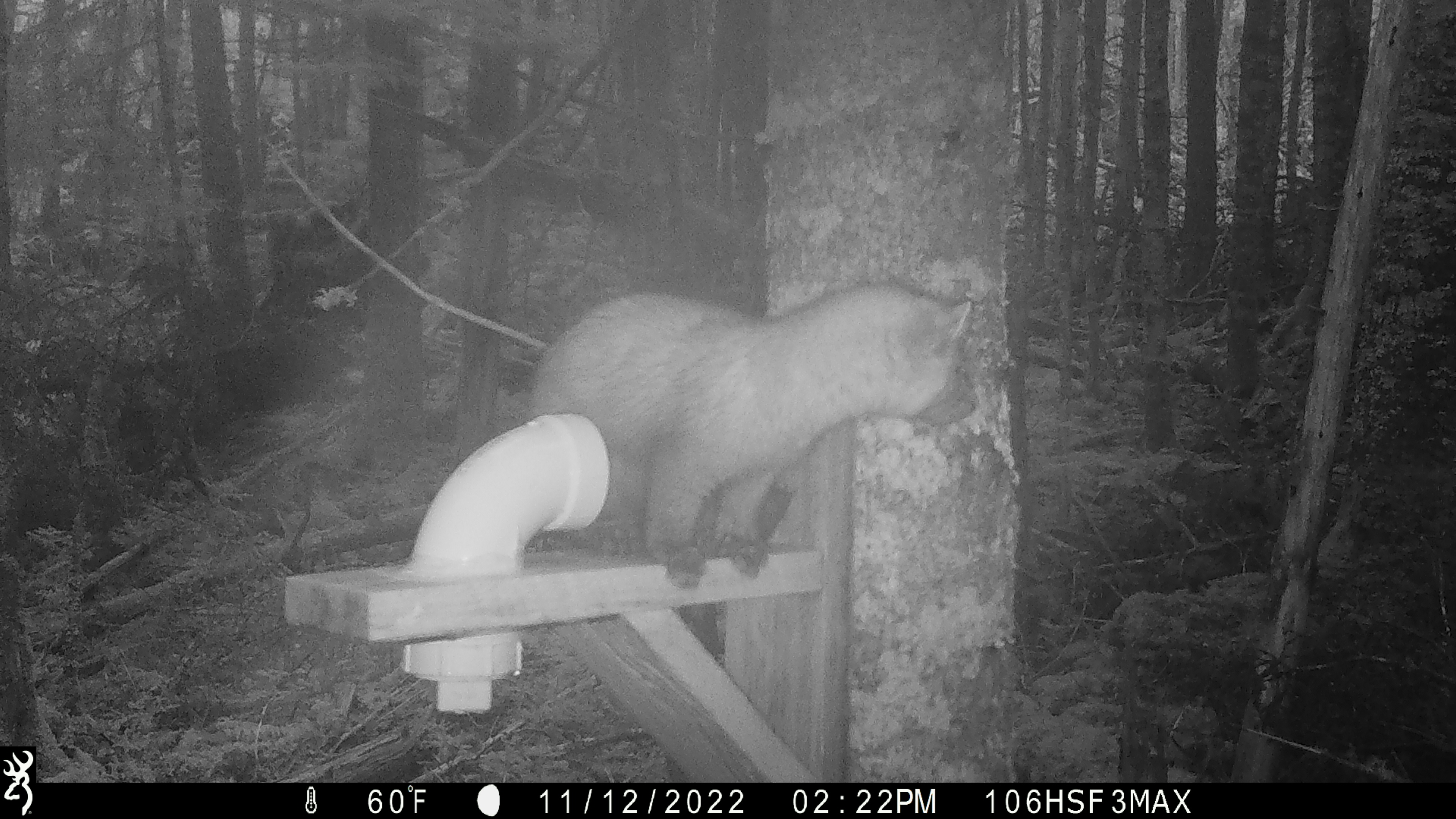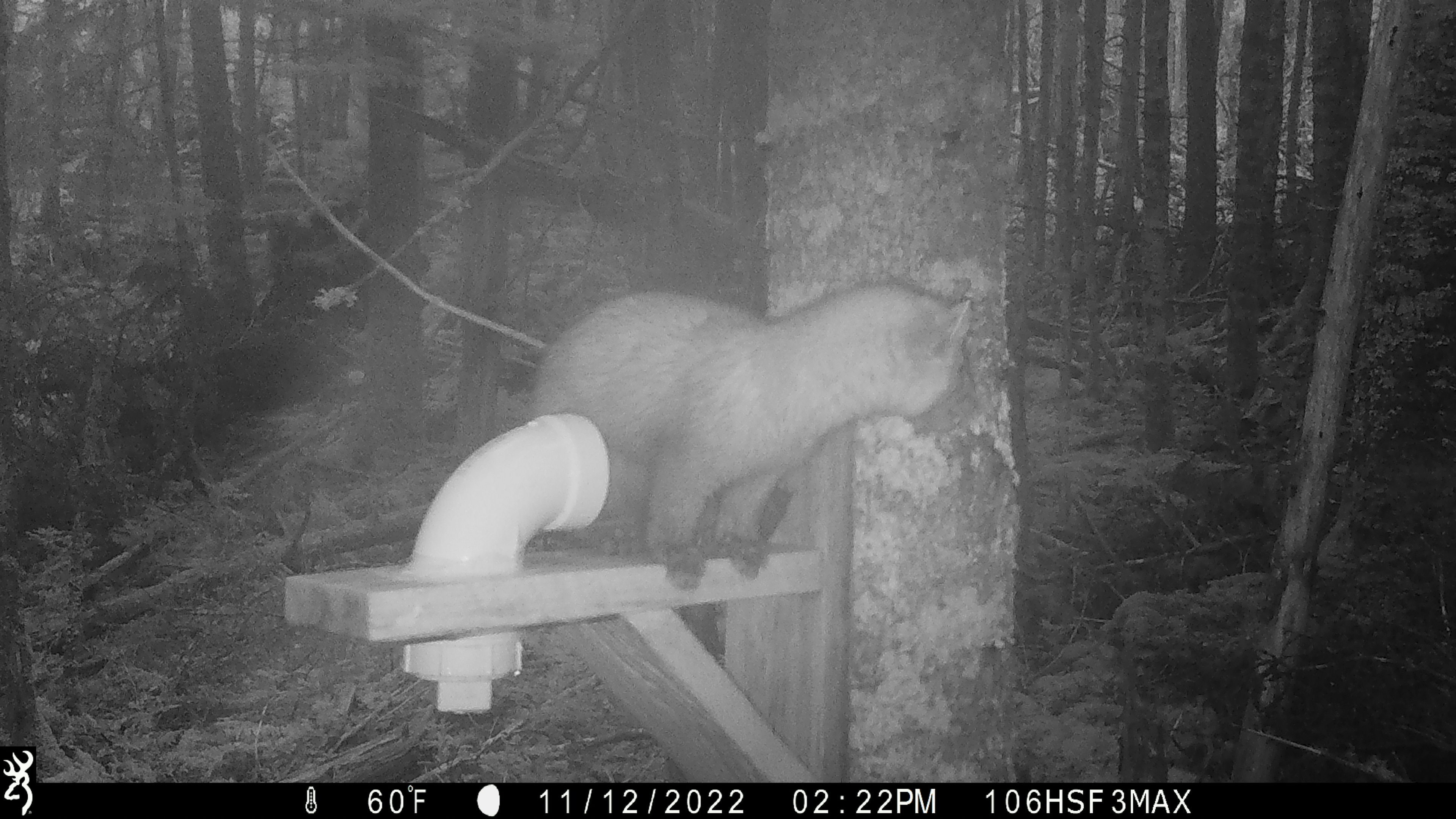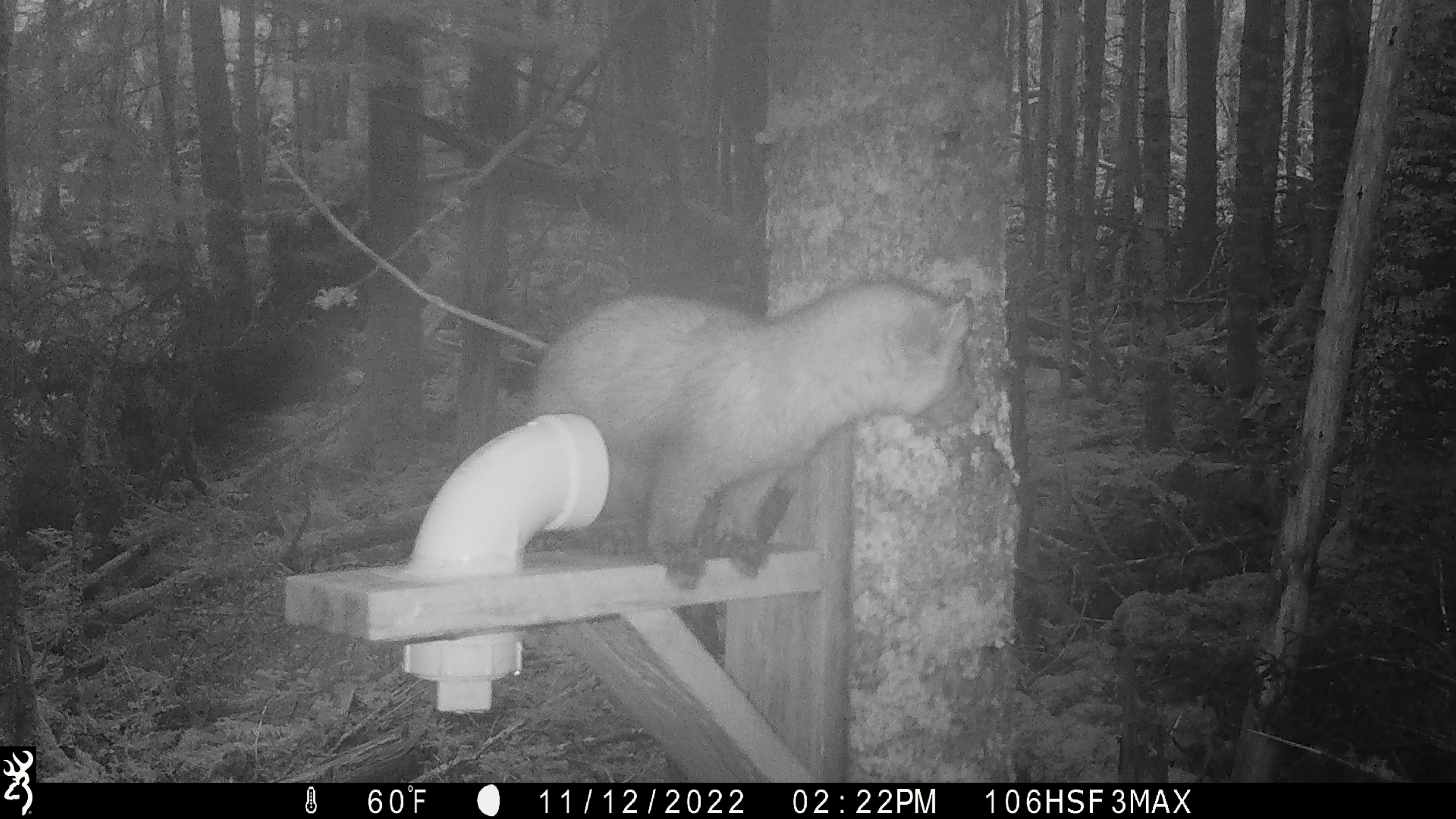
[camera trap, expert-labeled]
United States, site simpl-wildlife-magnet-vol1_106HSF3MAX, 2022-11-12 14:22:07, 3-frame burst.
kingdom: Animalia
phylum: Chordata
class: Mammalia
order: Carnivora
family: Mustelidae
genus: Martes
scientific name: Martes americana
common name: american marten